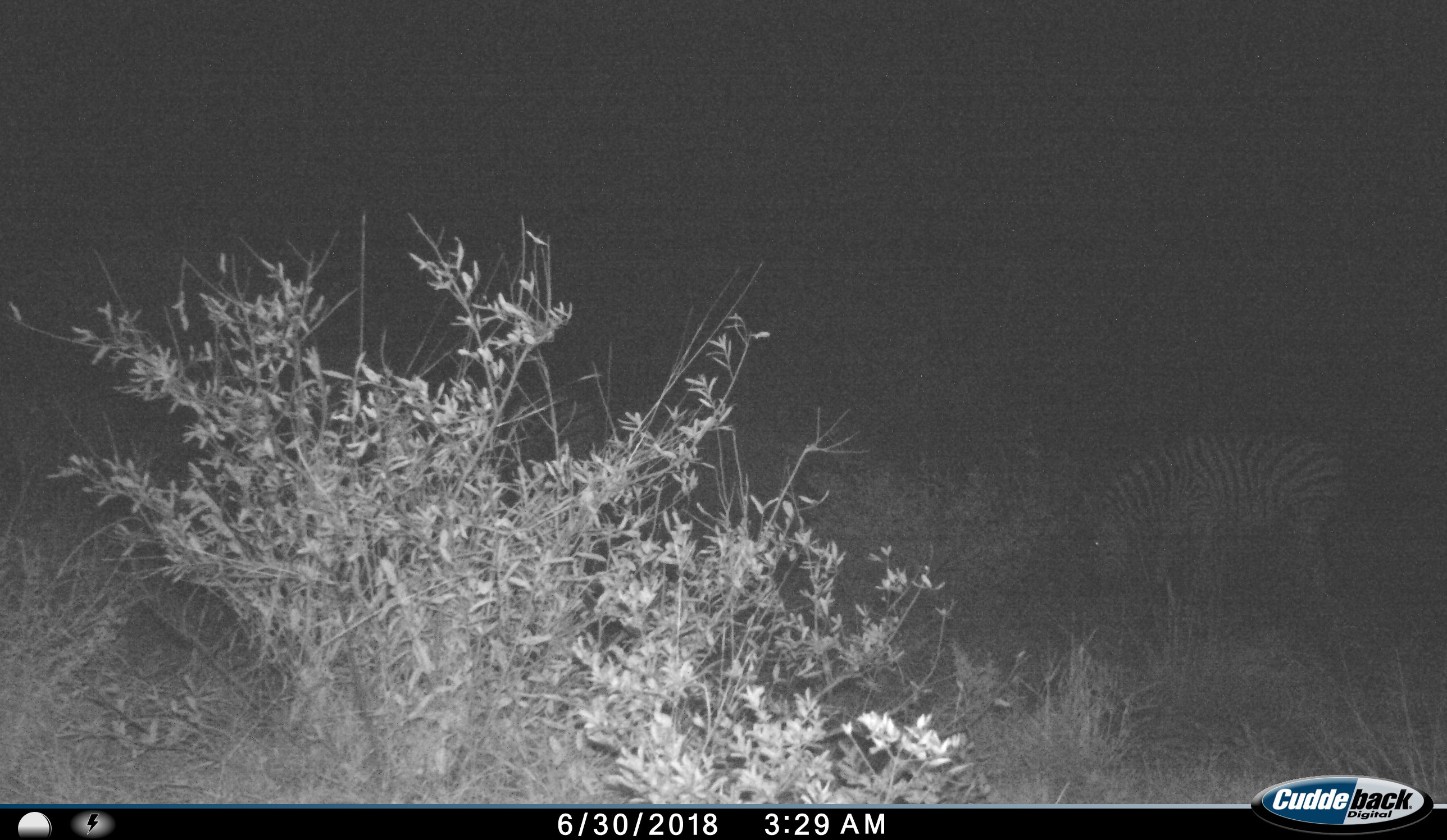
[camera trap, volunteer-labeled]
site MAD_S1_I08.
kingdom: Animalia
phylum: Chordata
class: Mammalia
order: Perissodactyla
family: Equidae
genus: Equus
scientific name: Equus quagga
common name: plains zebra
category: zebraplains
Zebraplains (plains zebra) (Equus quagga), count 1. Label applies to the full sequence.